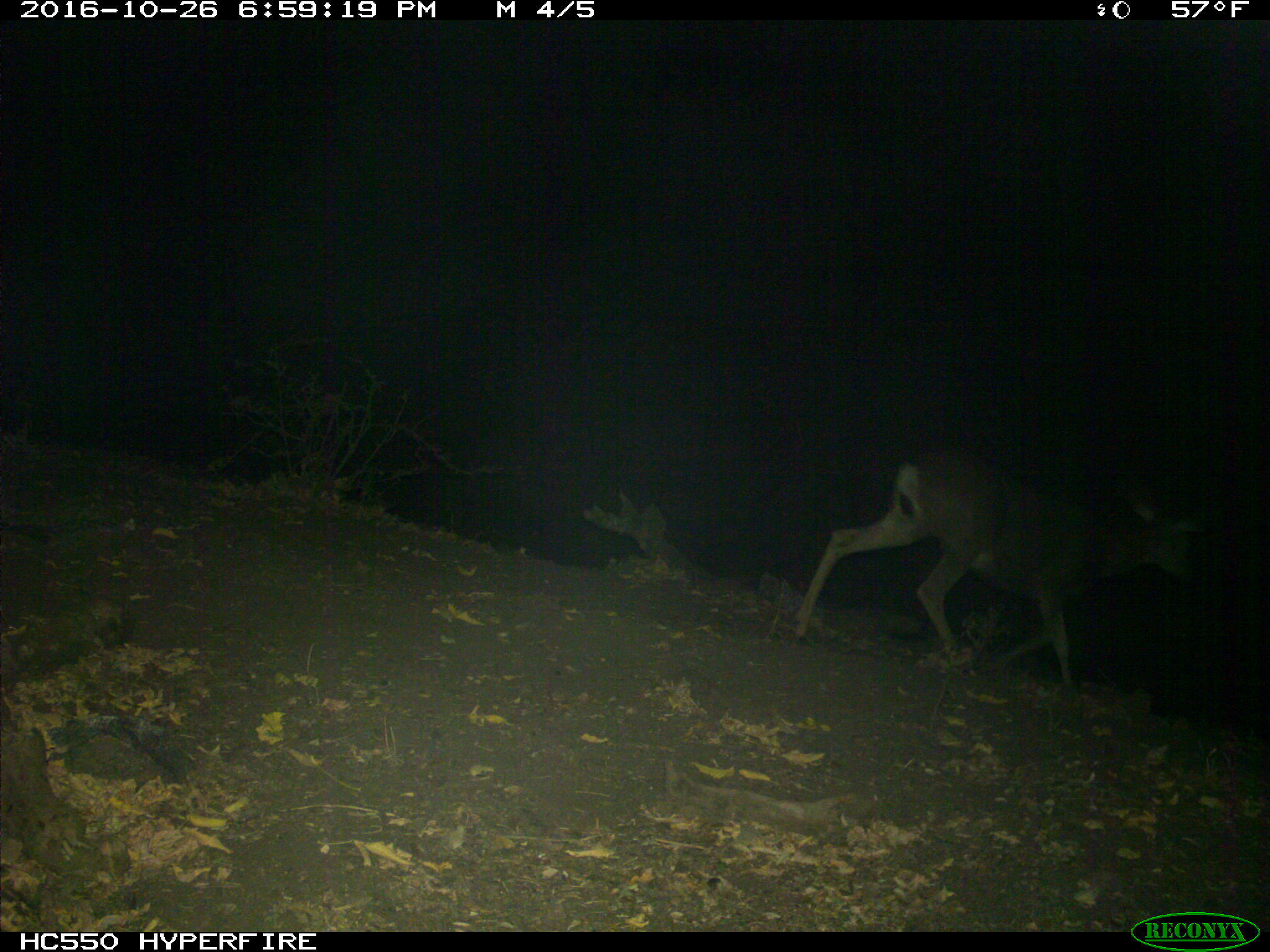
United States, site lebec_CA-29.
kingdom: Animalia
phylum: Chordata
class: Mammalia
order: Artiodactyla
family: Cervidae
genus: Odocoileus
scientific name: Odocoileus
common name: deer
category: unidentified deer